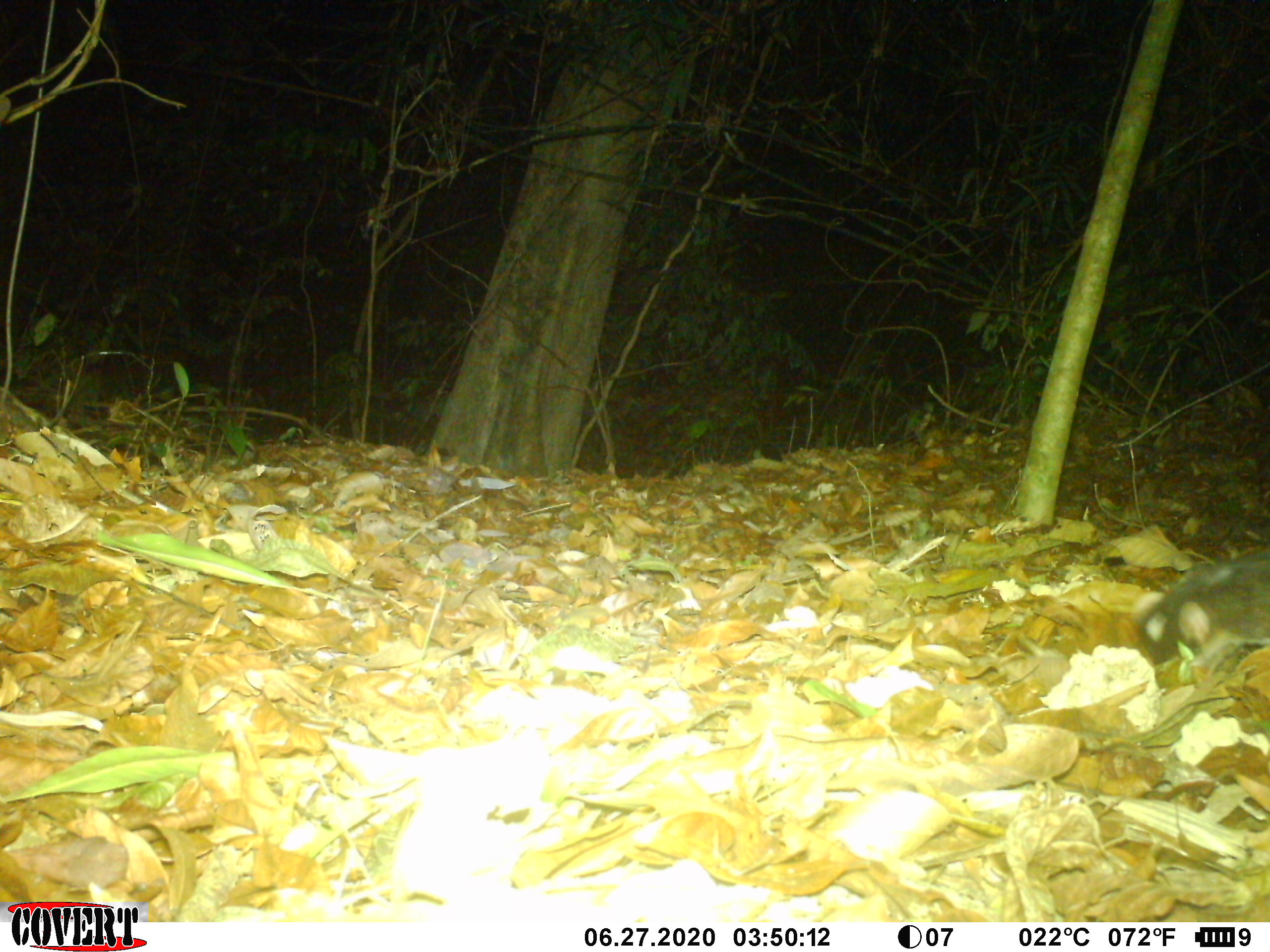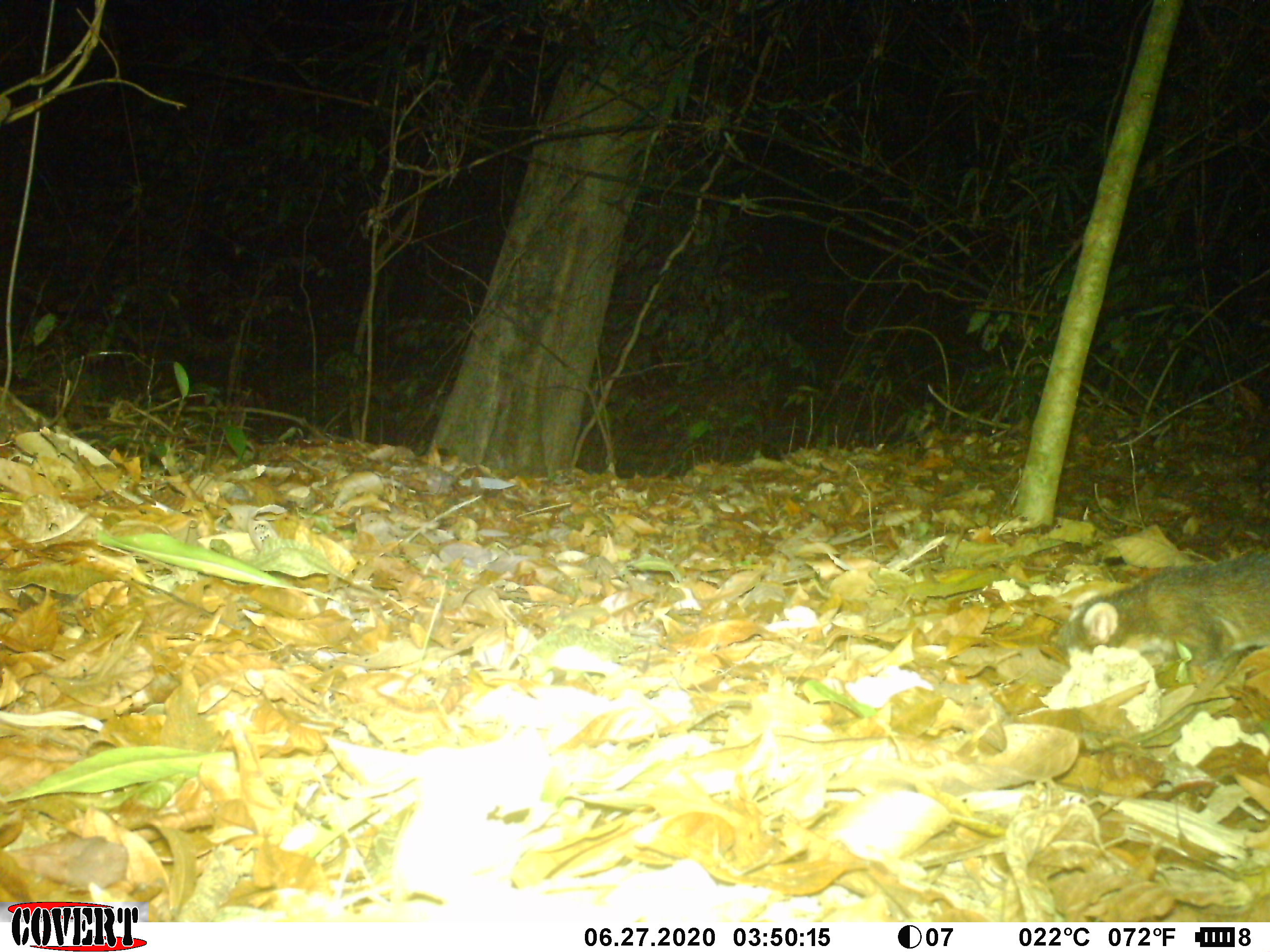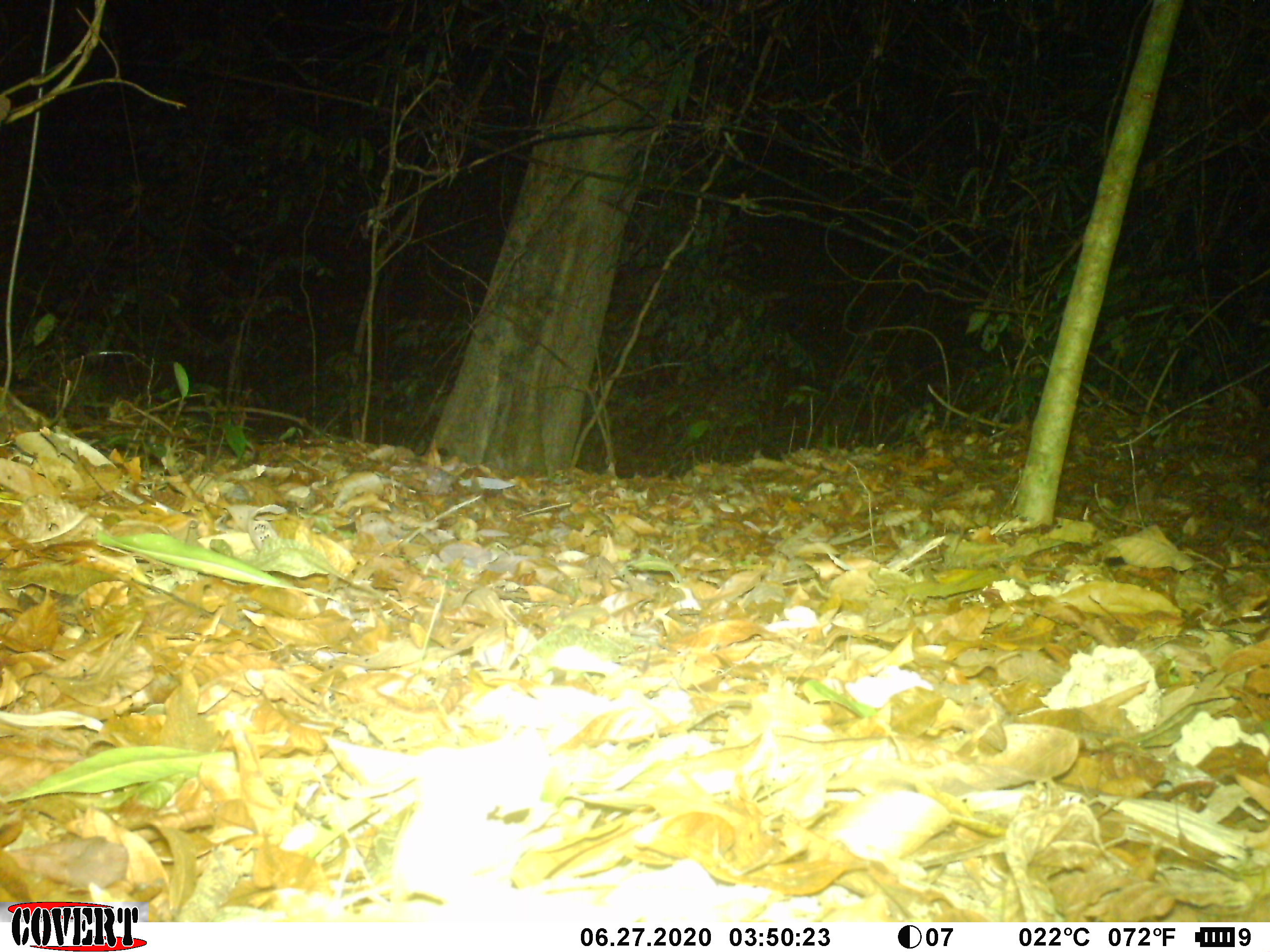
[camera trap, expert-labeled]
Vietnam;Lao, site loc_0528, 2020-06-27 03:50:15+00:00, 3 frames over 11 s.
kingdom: Animalia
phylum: Chordata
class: Mammalia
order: Carnivora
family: Mustelidae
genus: Melogale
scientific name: Melogale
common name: ferret badger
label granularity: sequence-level